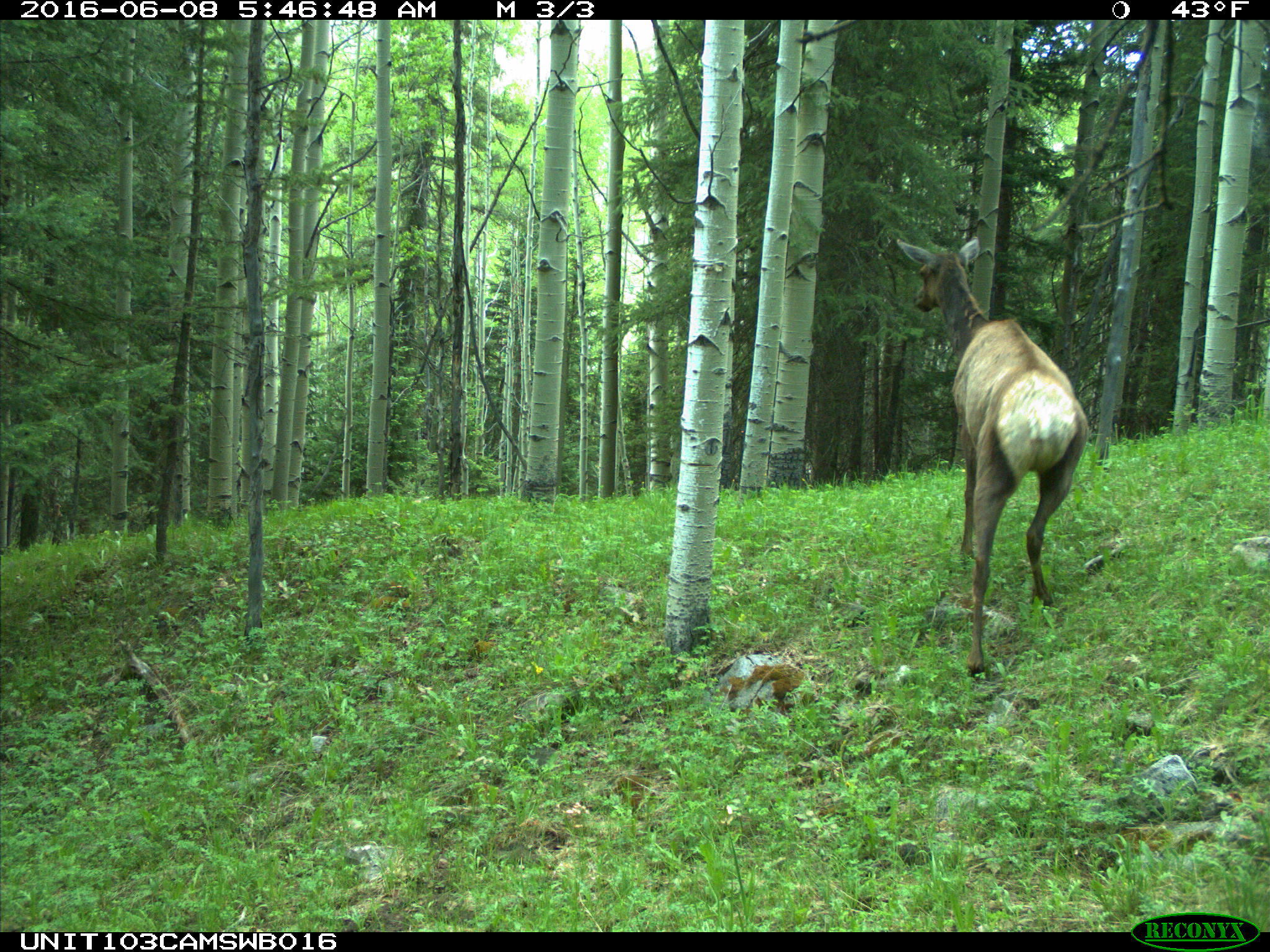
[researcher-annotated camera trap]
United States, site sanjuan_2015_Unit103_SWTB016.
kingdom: Animalia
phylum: Chordata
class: Mammalia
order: Artiodactyla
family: Cervidae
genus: Cervus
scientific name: Cervus elaphus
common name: red deer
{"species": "Cervus elaphus (red deer)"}